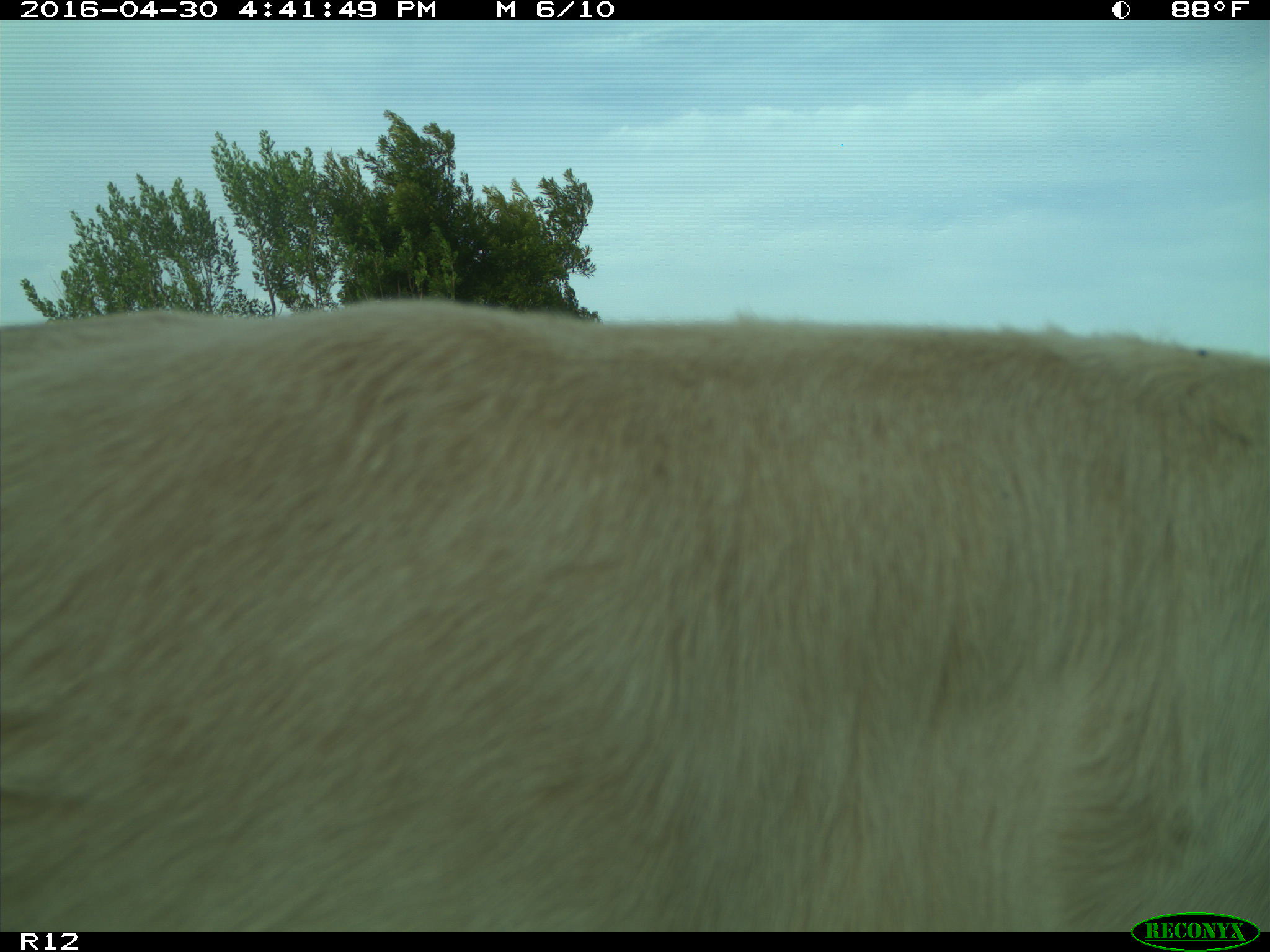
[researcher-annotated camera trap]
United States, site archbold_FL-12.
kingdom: Animalia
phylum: Chordata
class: Mammalia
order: Artiodactyla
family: Bovidae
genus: Bos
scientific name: Bos taurus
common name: domestic cow